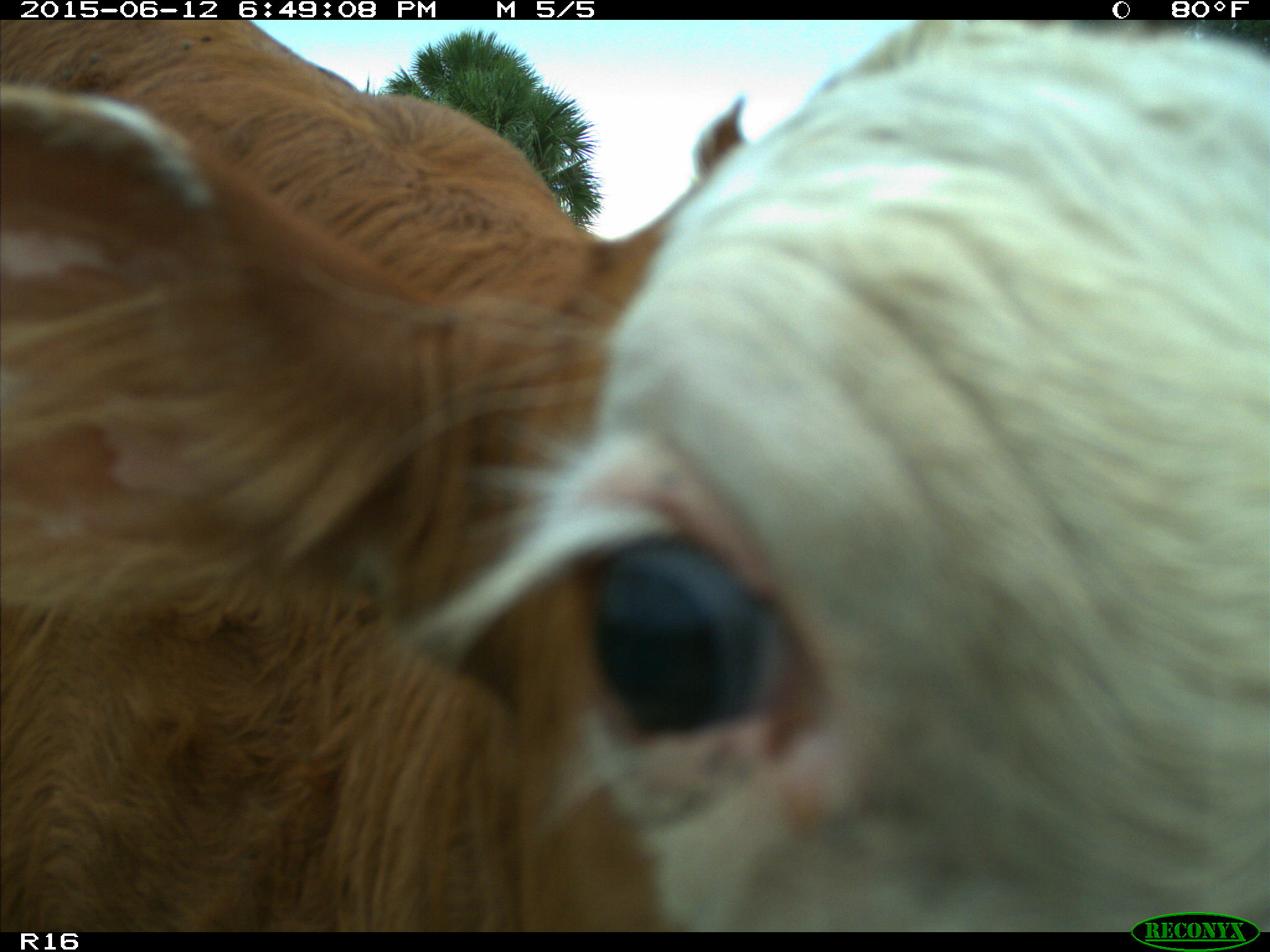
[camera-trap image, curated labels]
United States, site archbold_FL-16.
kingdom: Animalia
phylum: Chordata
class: Mammalia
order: Artiodactyla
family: Bovidae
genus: Bos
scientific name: Bos taurus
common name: domestic cow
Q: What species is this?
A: Bos taurus (domestic cow).